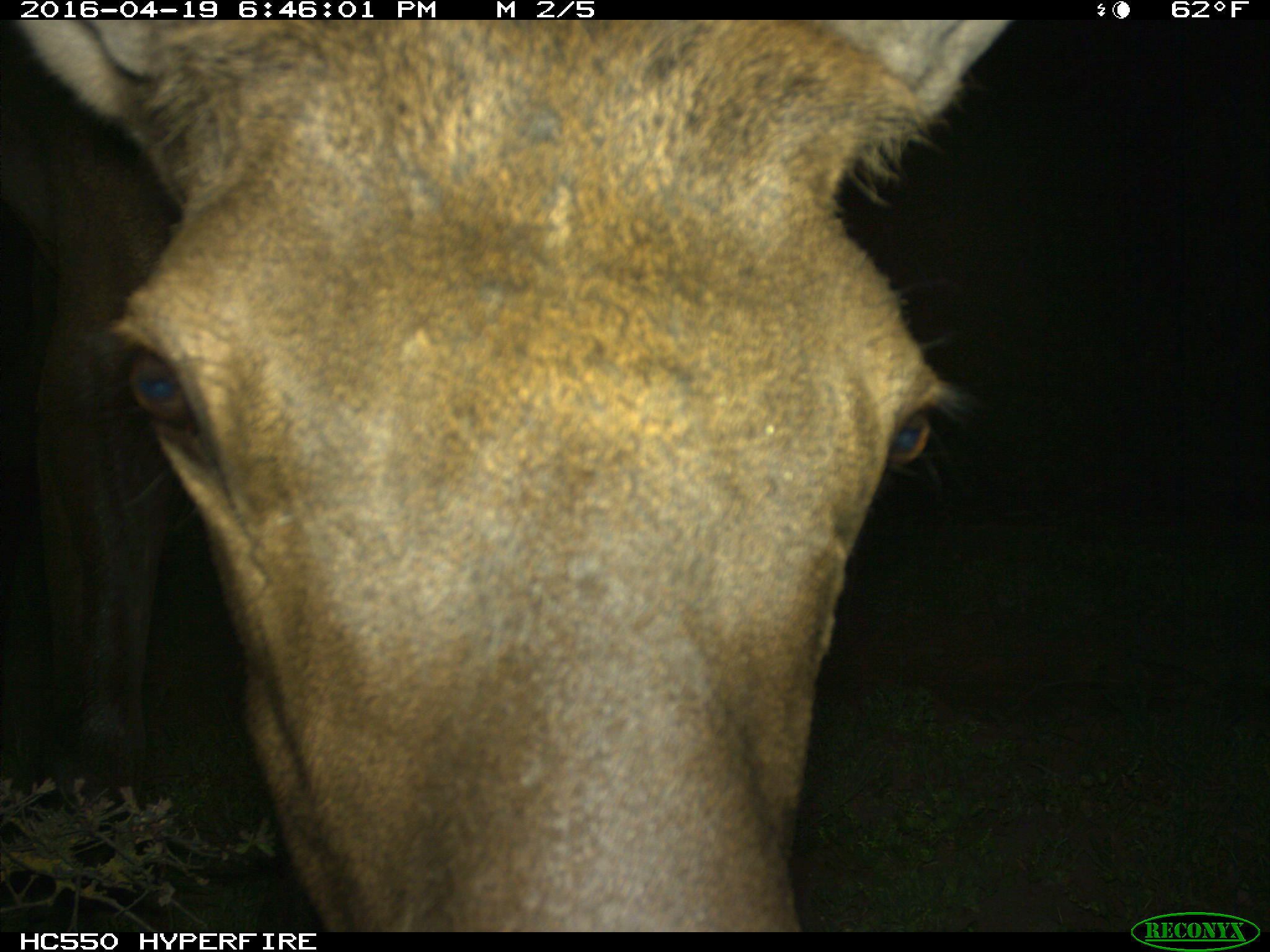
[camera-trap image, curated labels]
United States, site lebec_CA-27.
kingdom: Animalia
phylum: Chordata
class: Mammalia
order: Artiodactyla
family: Cervidae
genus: Cervus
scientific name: Cervus canadensis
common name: elk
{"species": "Cervus canadensis (elk)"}